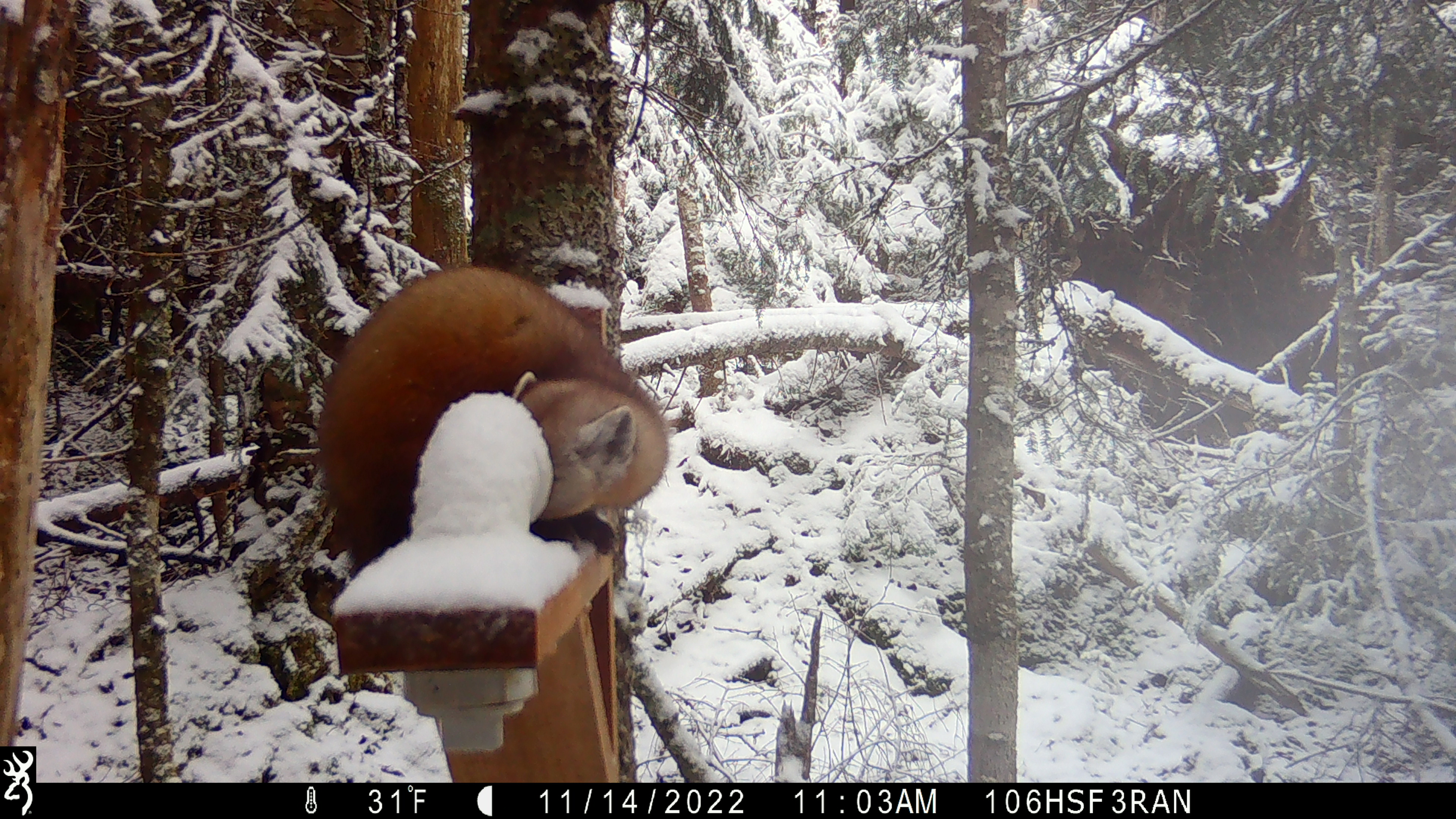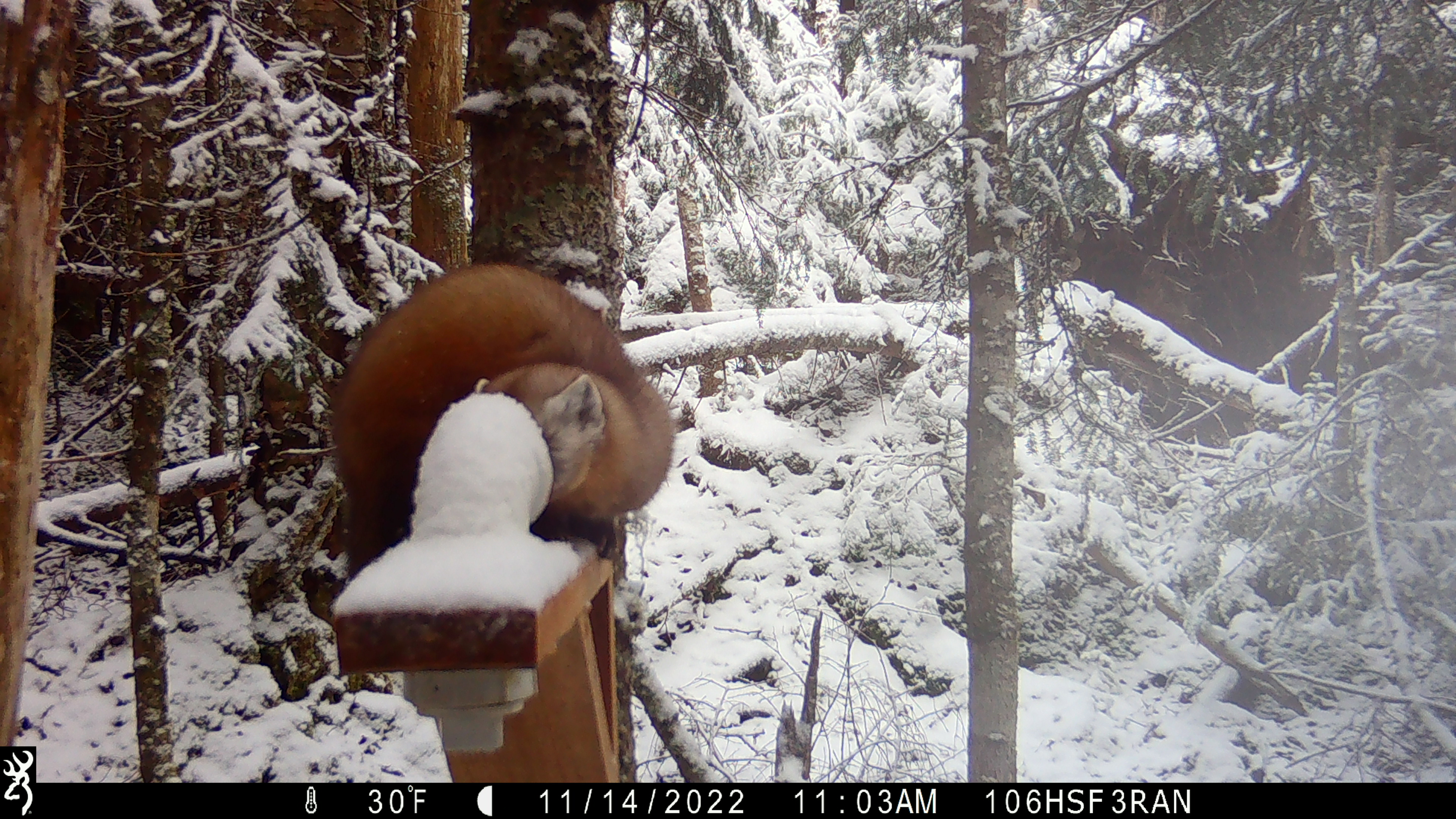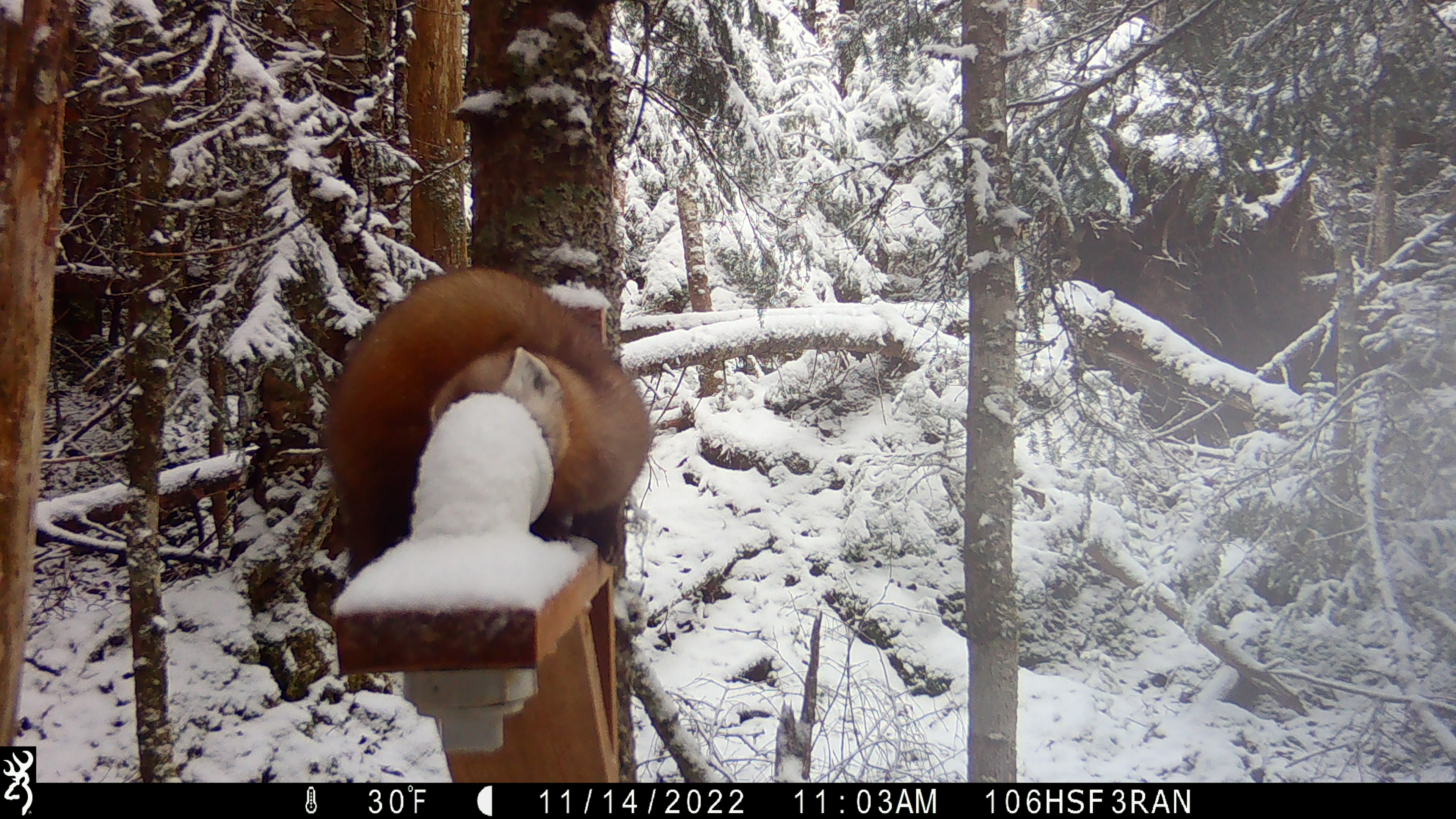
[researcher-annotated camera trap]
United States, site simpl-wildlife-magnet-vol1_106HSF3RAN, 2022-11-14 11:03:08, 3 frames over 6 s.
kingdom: Animalia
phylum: Chordata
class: Mammalia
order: Carnivora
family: Mustelidae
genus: Martes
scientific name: Martes americana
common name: american marten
American marten (Martes americana).